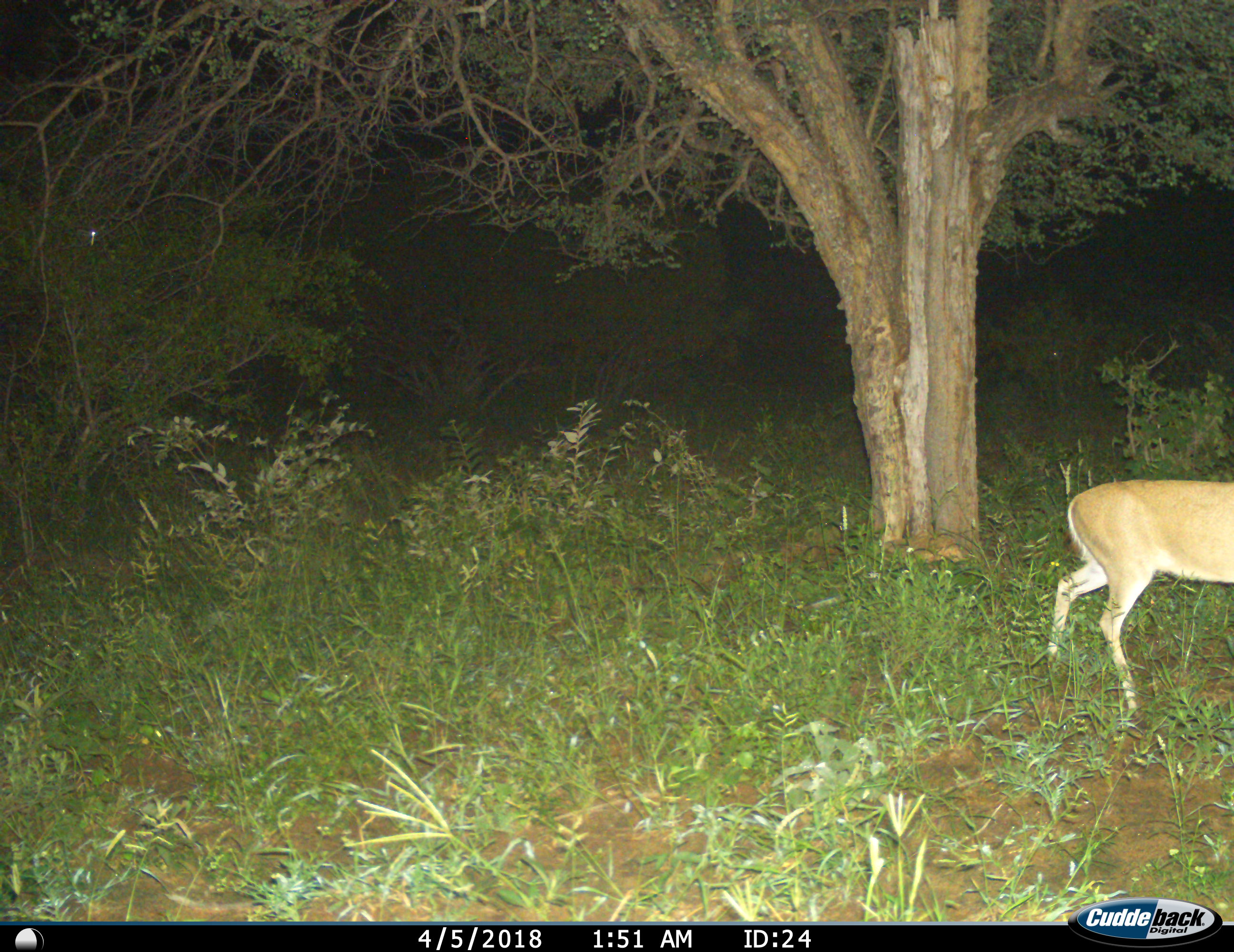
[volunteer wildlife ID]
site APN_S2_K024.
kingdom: Animalia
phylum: Chordata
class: Mammalia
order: Artiodactyla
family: Bovidae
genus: Sylvicapra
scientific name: Sylvicapra grimmia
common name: common duiker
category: duikercommongrey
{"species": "duikercommongrey (common duiker) (Sylvicapra grimmia)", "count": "1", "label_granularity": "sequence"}